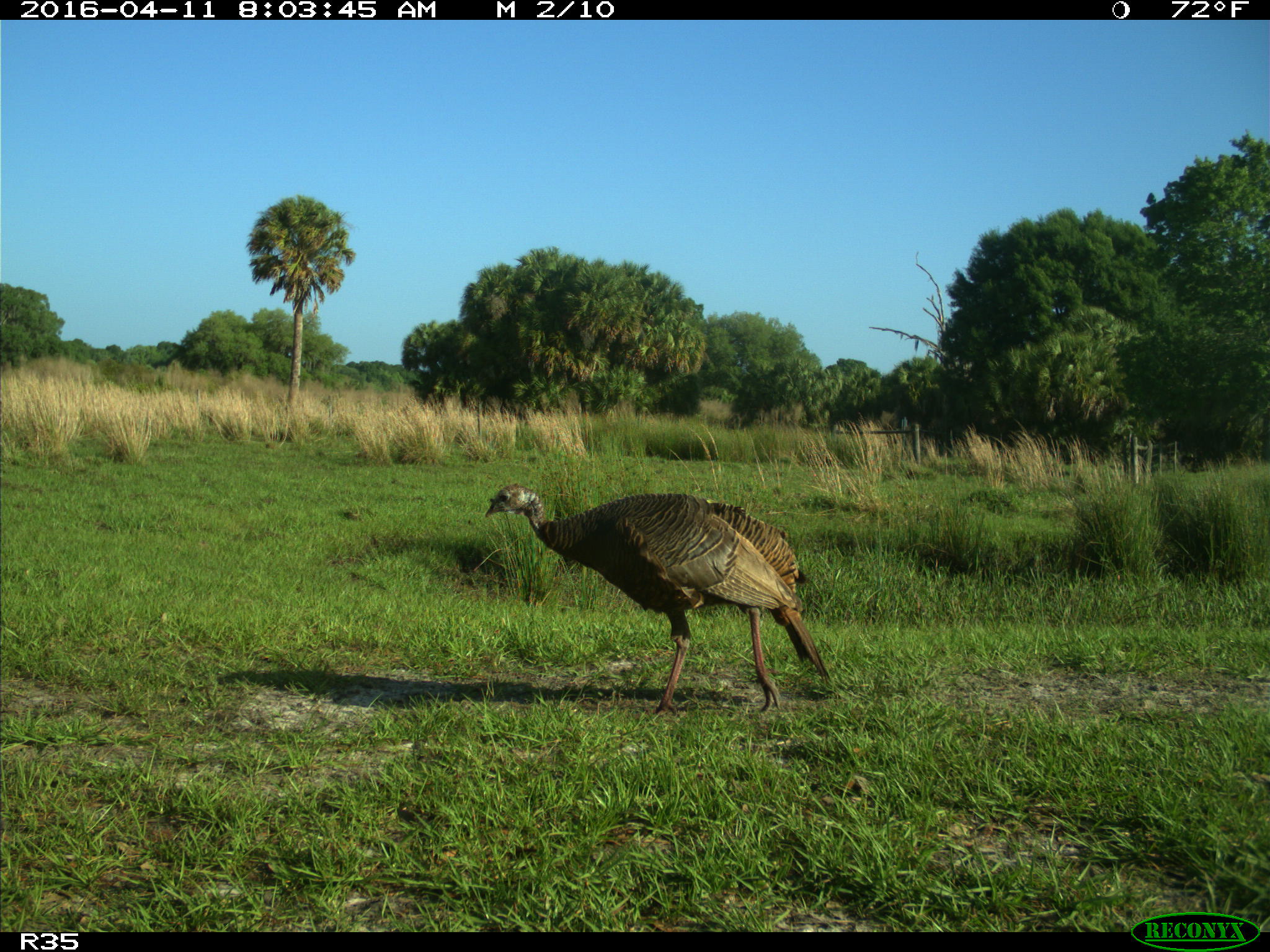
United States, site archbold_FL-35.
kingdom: Animalia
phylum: Chordata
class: Aves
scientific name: Aves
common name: birds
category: unidentified bird